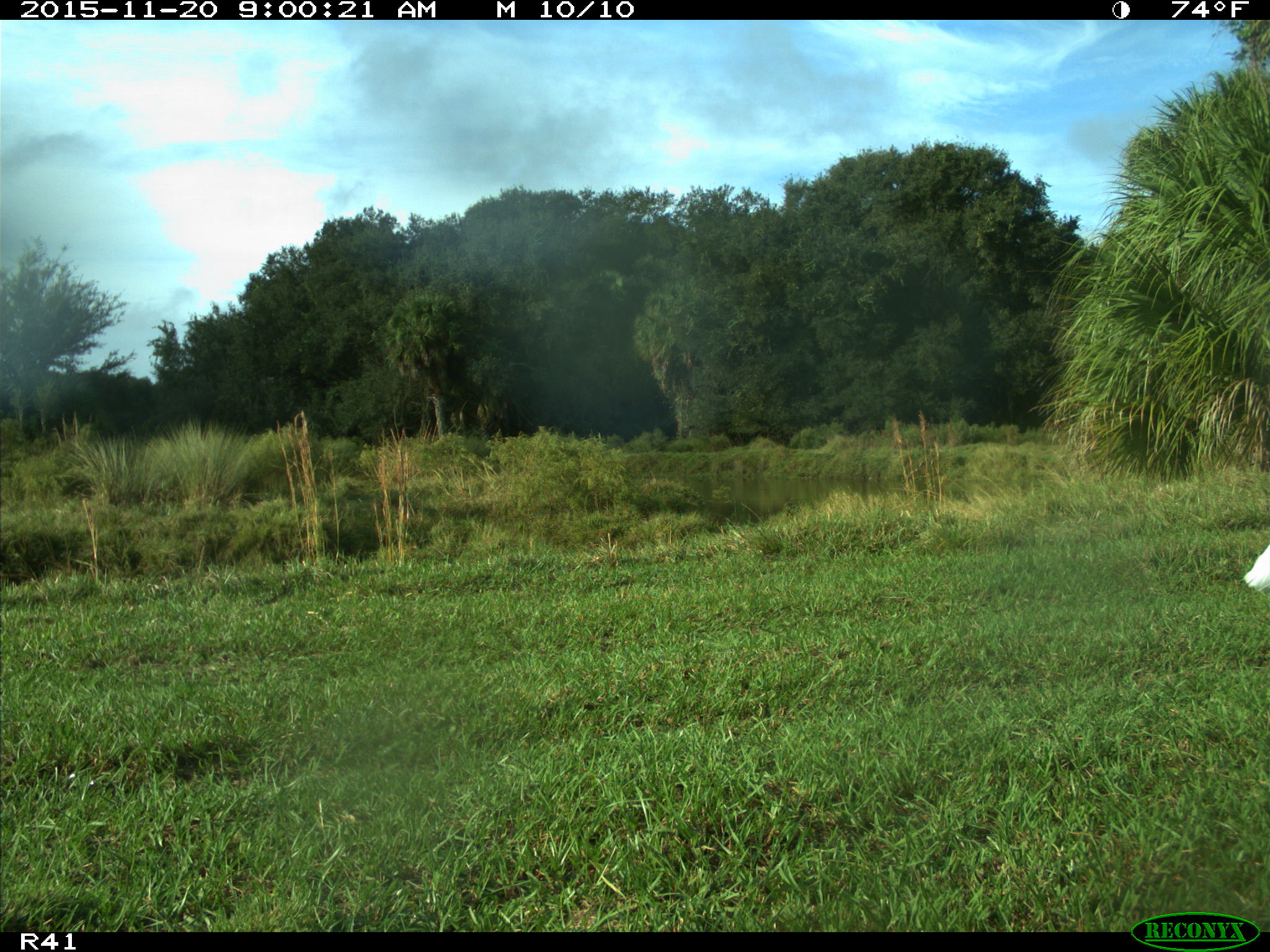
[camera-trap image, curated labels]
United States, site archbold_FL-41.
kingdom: Animalia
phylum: Chordata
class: Aves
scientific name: Aves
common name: birds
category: unidentified bird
Unidentified bird (birds) (Aves).